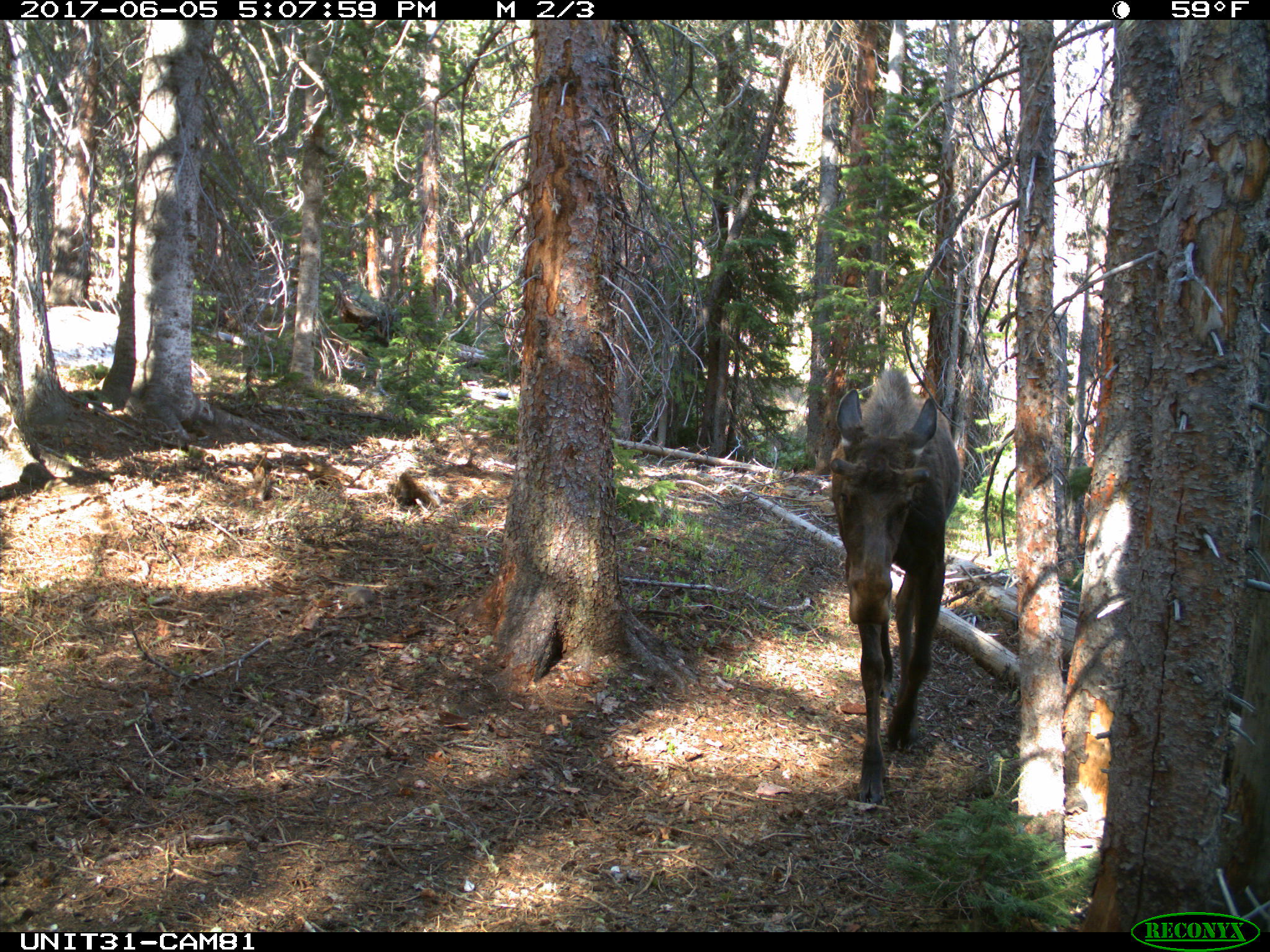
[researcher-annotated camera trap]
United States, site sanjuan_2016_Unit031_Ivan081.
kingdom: Animalia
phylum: Chordata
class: Mammalia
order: Artiodactyla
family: Cervidae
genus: Alces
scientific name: Alces alces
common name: moose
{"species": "Alces alces (moose)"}